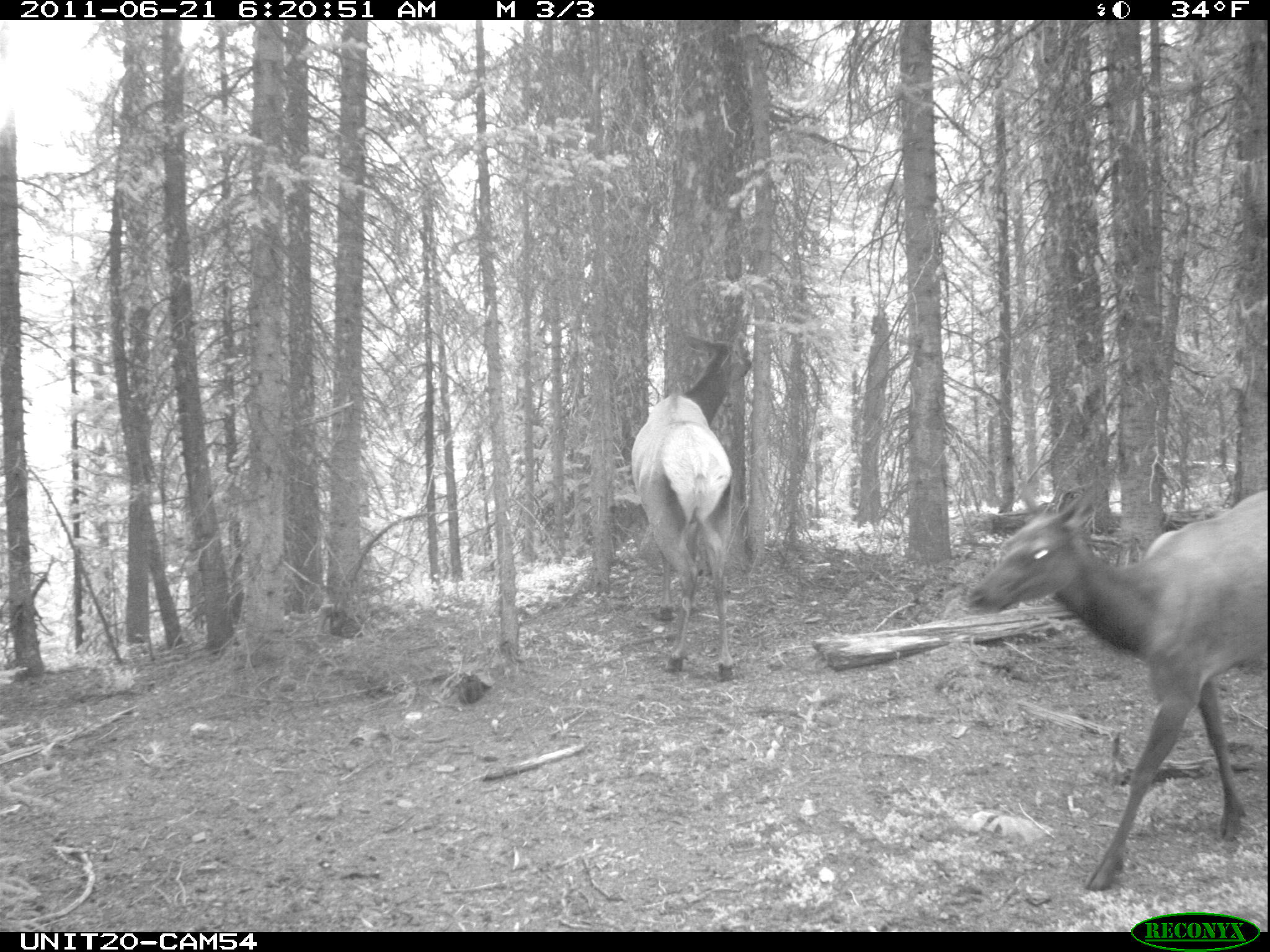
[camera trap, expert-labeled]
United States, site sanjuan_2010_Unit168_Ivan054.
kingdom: Animalia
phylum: Chordata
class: Mammalia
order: Artiodactyla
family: Cervidae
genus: Cervus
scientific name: Cervus elaphus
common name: red deer